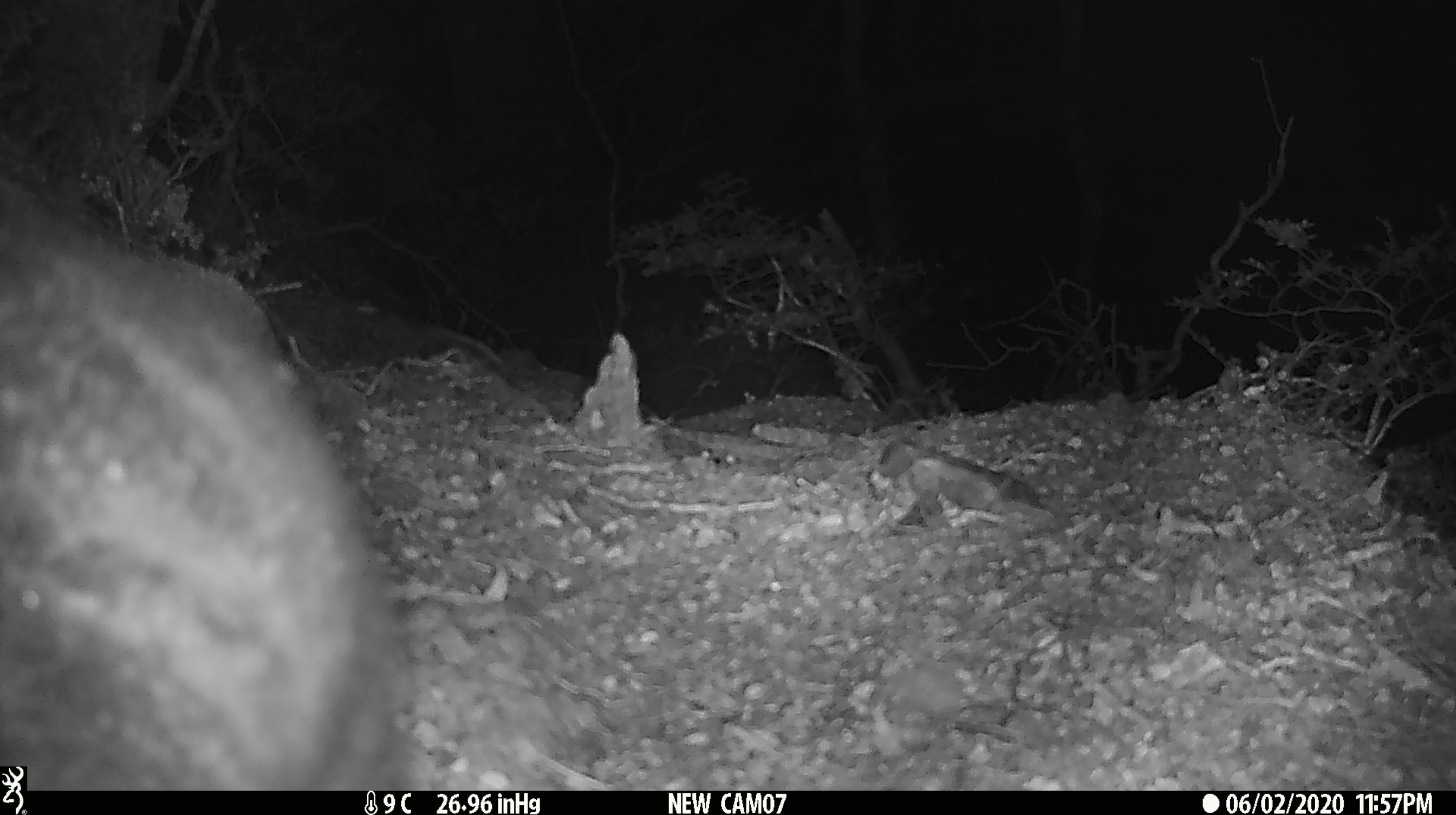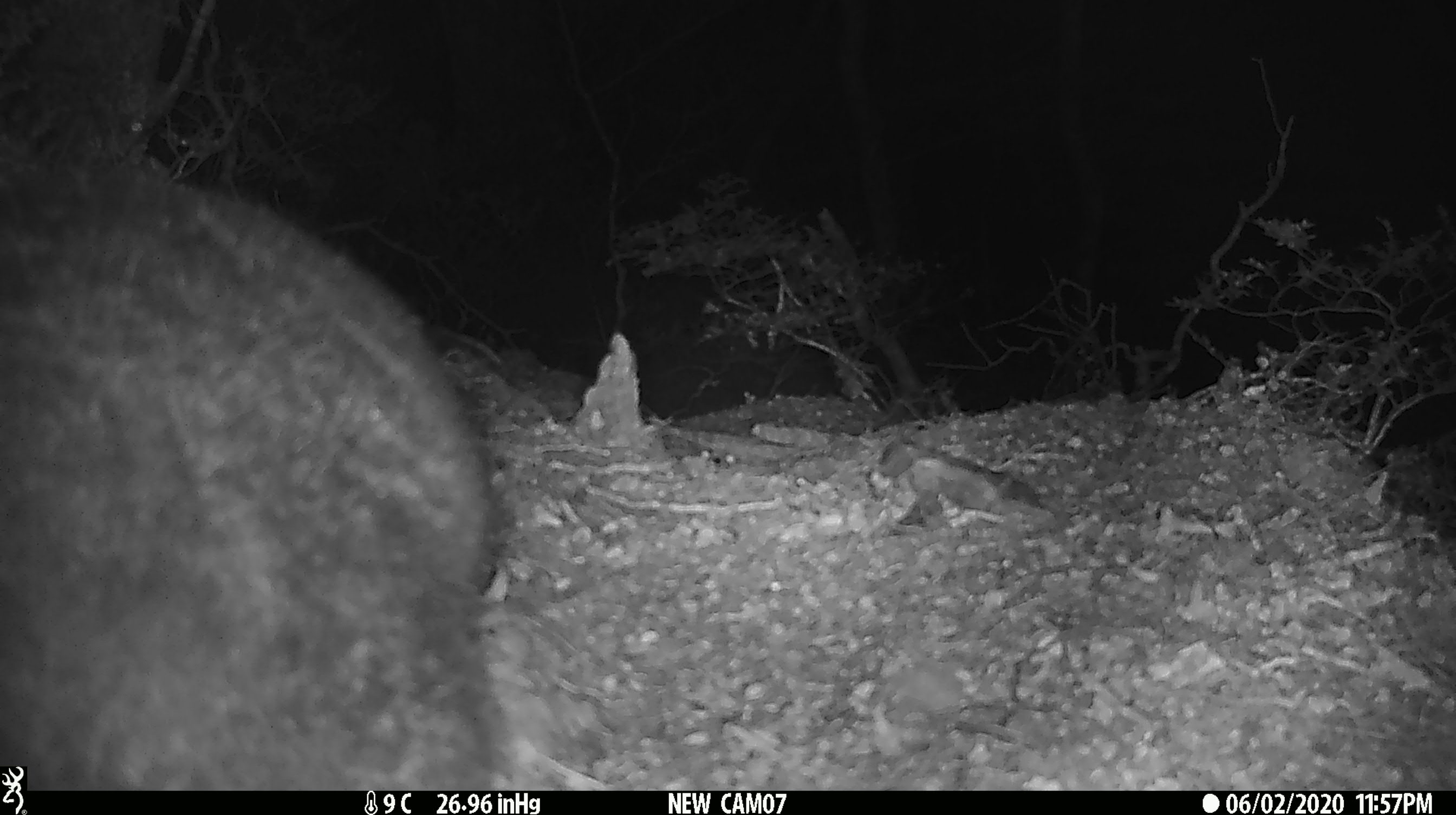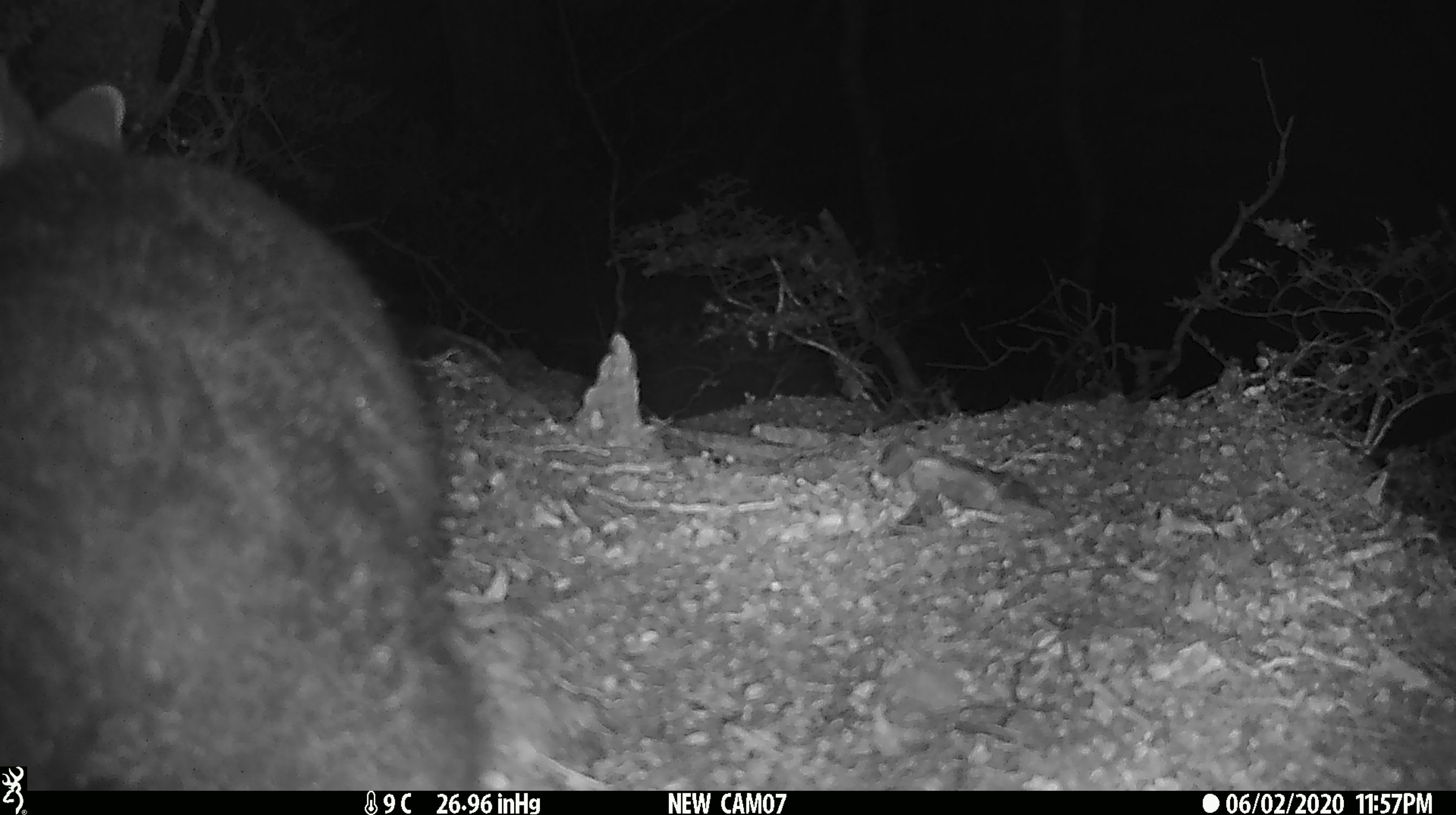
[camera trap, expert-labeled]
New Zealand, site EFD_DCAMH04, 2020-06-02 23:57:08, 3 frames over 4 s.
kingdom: Animalia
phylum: Chordata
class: Mammalia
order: Diprotodontia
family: Phalangeridae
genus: Trichosurus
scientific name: Trichosurus vulpecula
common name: common brushtail possum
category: possum